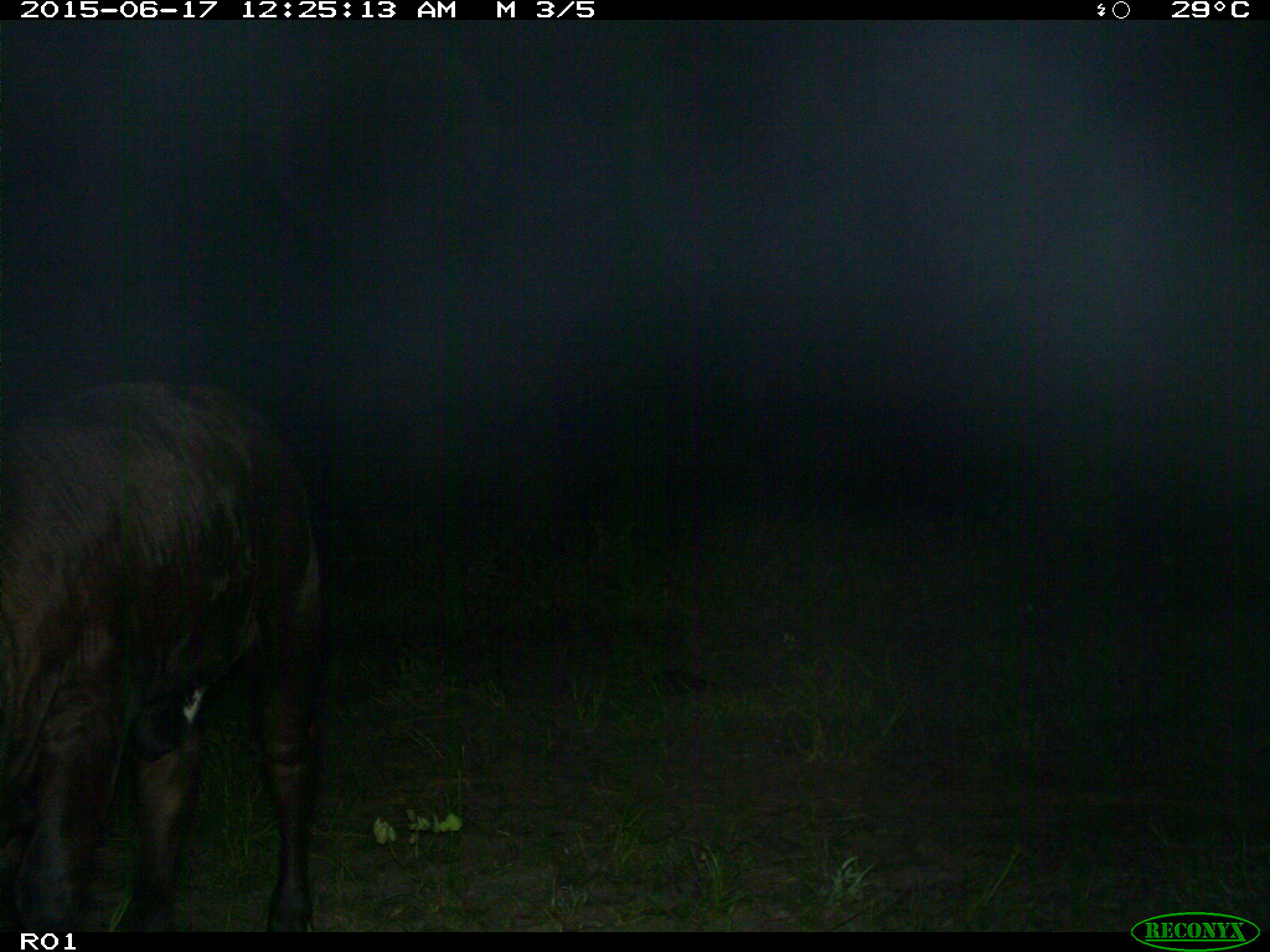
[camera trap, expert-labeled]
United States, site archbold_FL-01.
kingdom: Animalia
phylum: Chordata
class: Mammalia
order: Artiodactyla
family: Bovidae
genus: Bos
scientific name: Bos taurus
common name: domestic cow